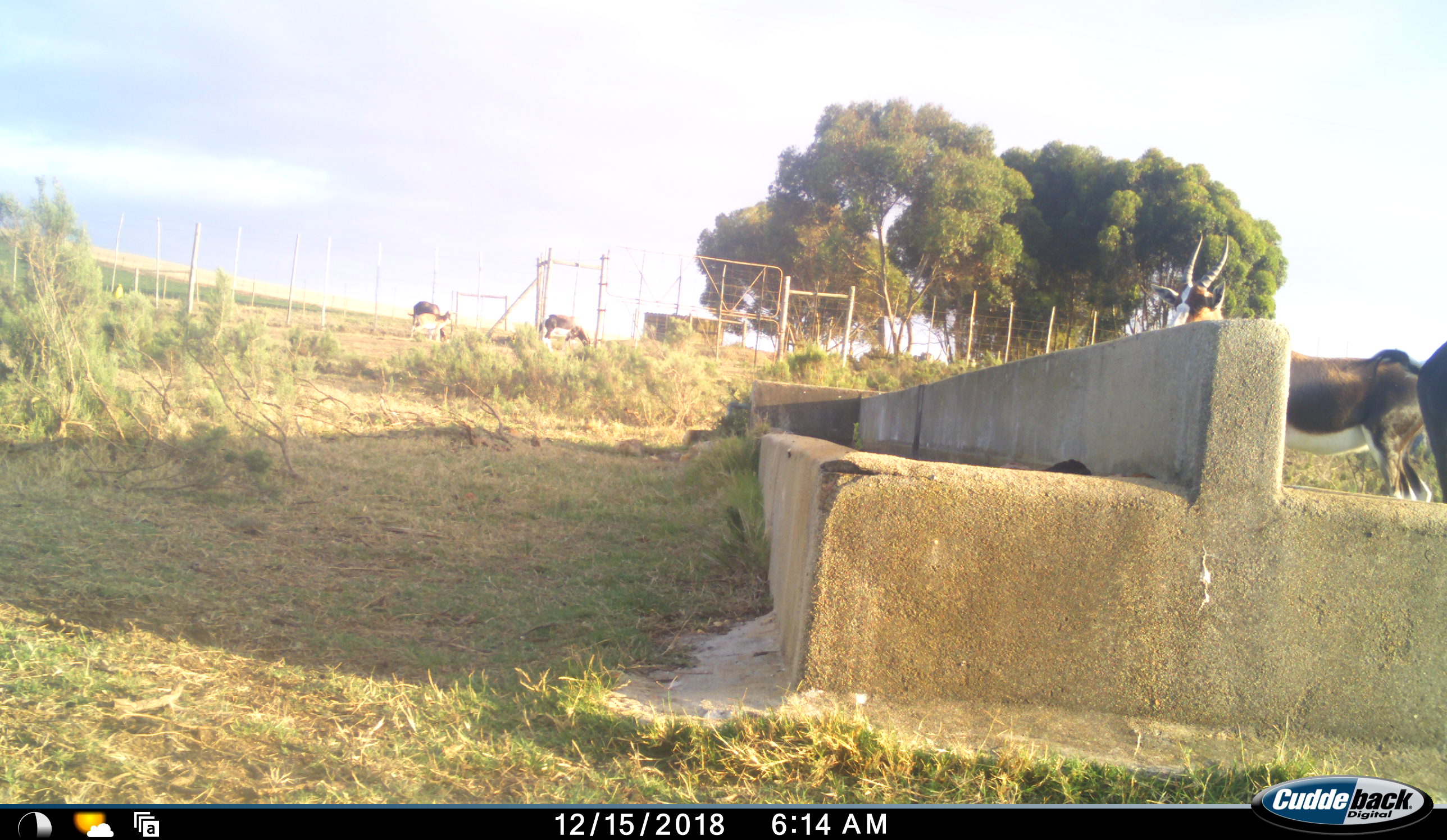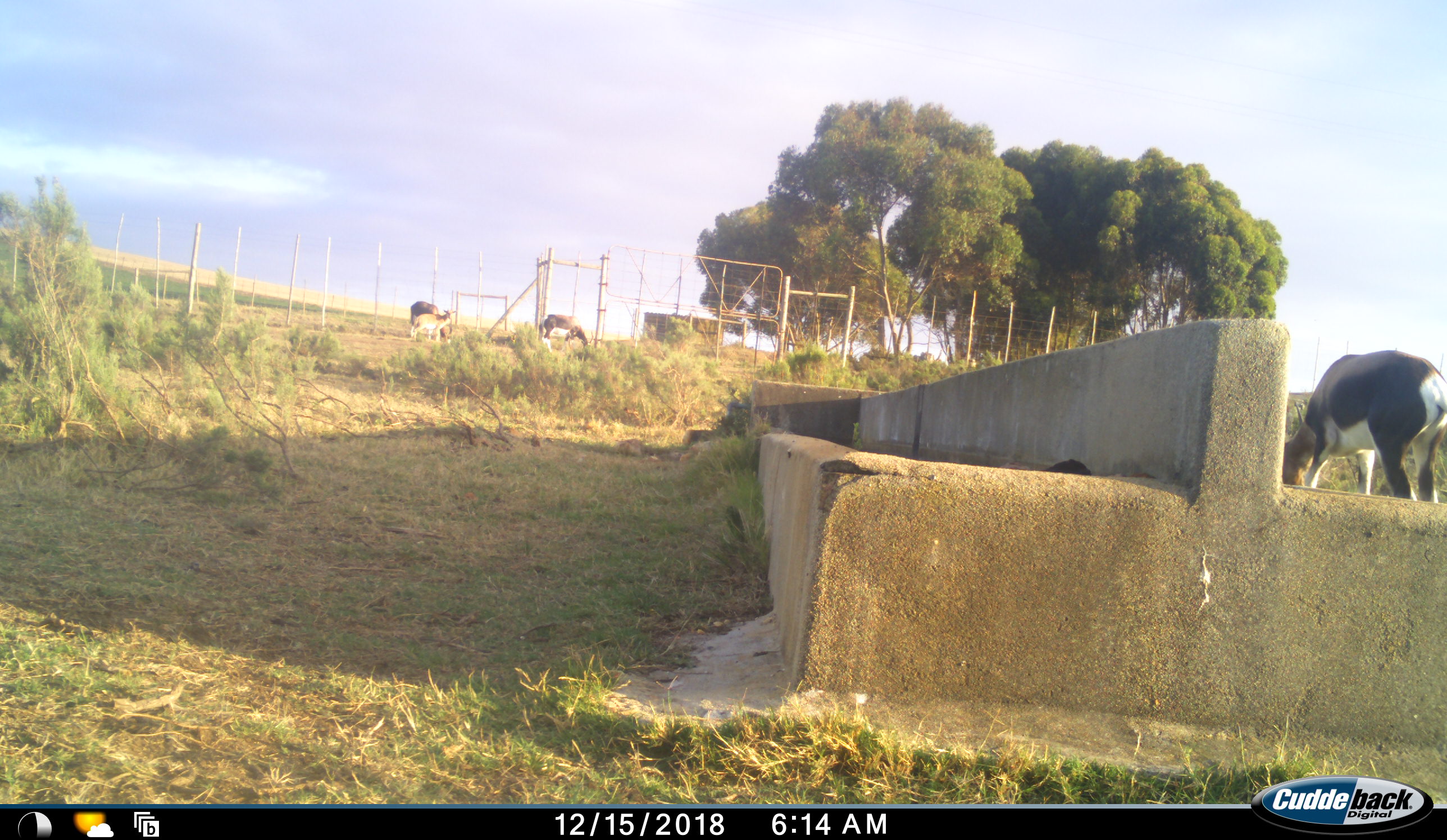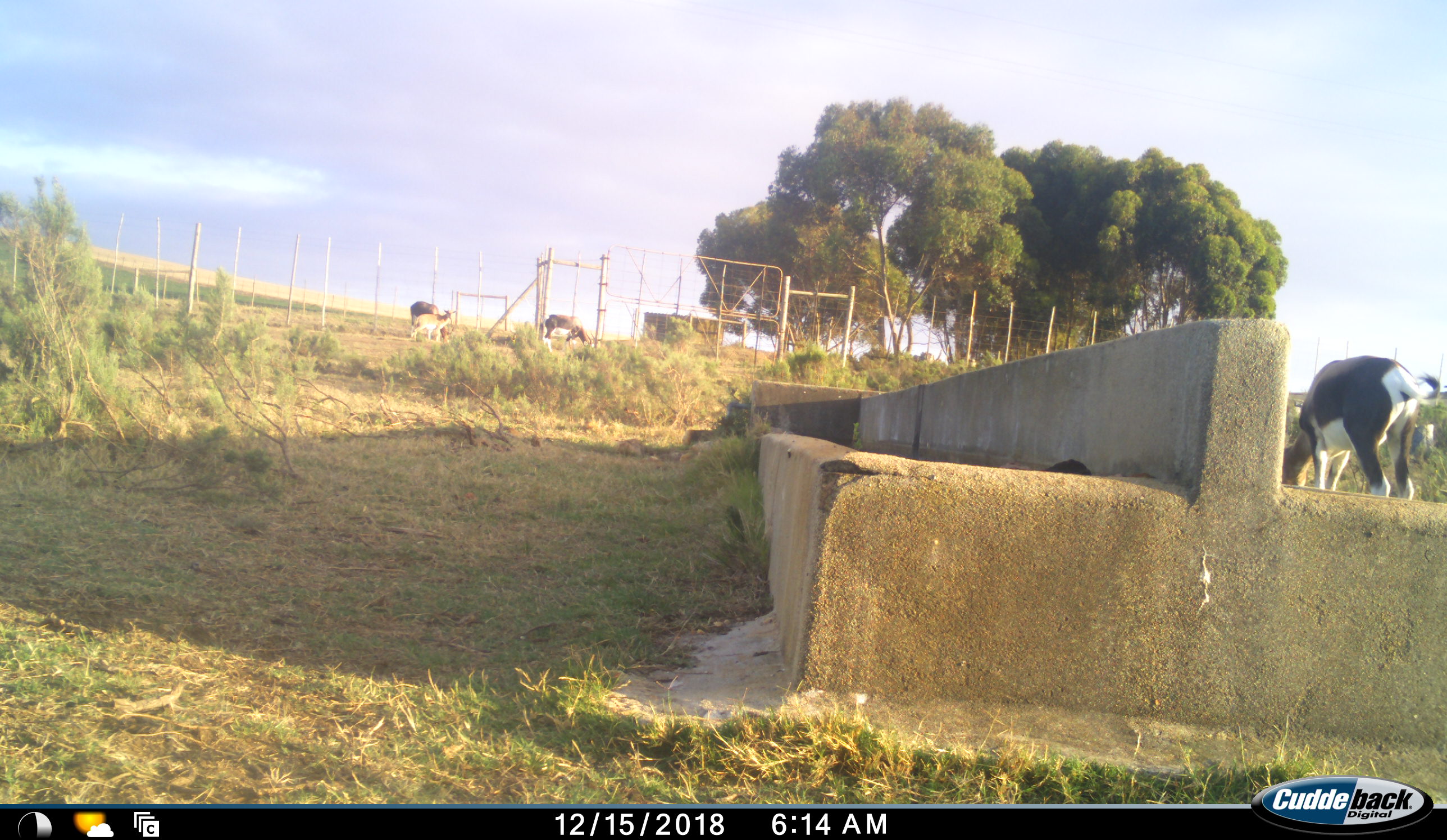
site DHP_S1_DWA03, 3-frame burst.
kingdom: Animalia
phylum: Chordata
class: Mammalia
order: Artiodactyla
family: Bovidae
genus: Damaliscus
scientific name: Damaliscus pygargus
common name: bontebok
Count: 5.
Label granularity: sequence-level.